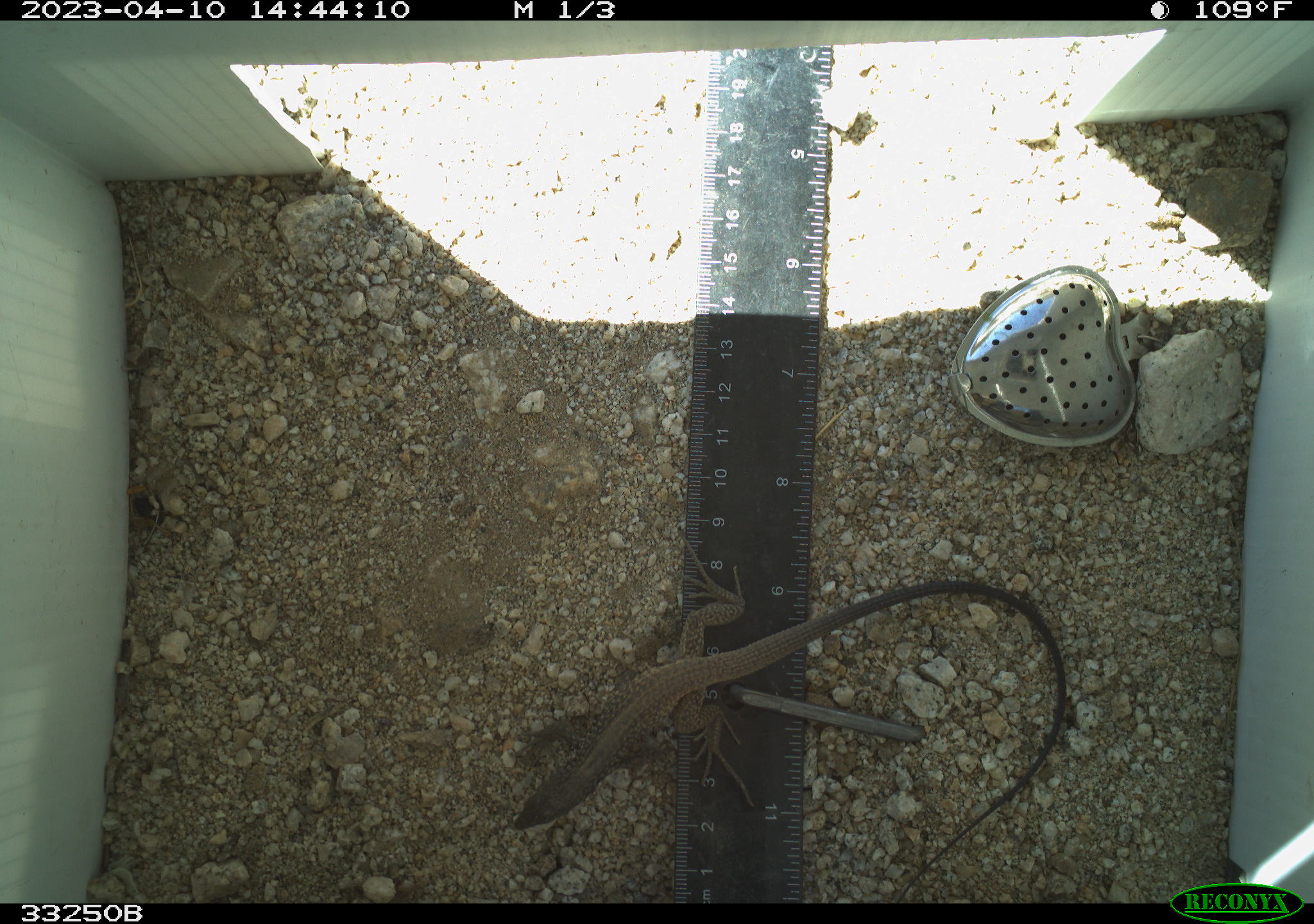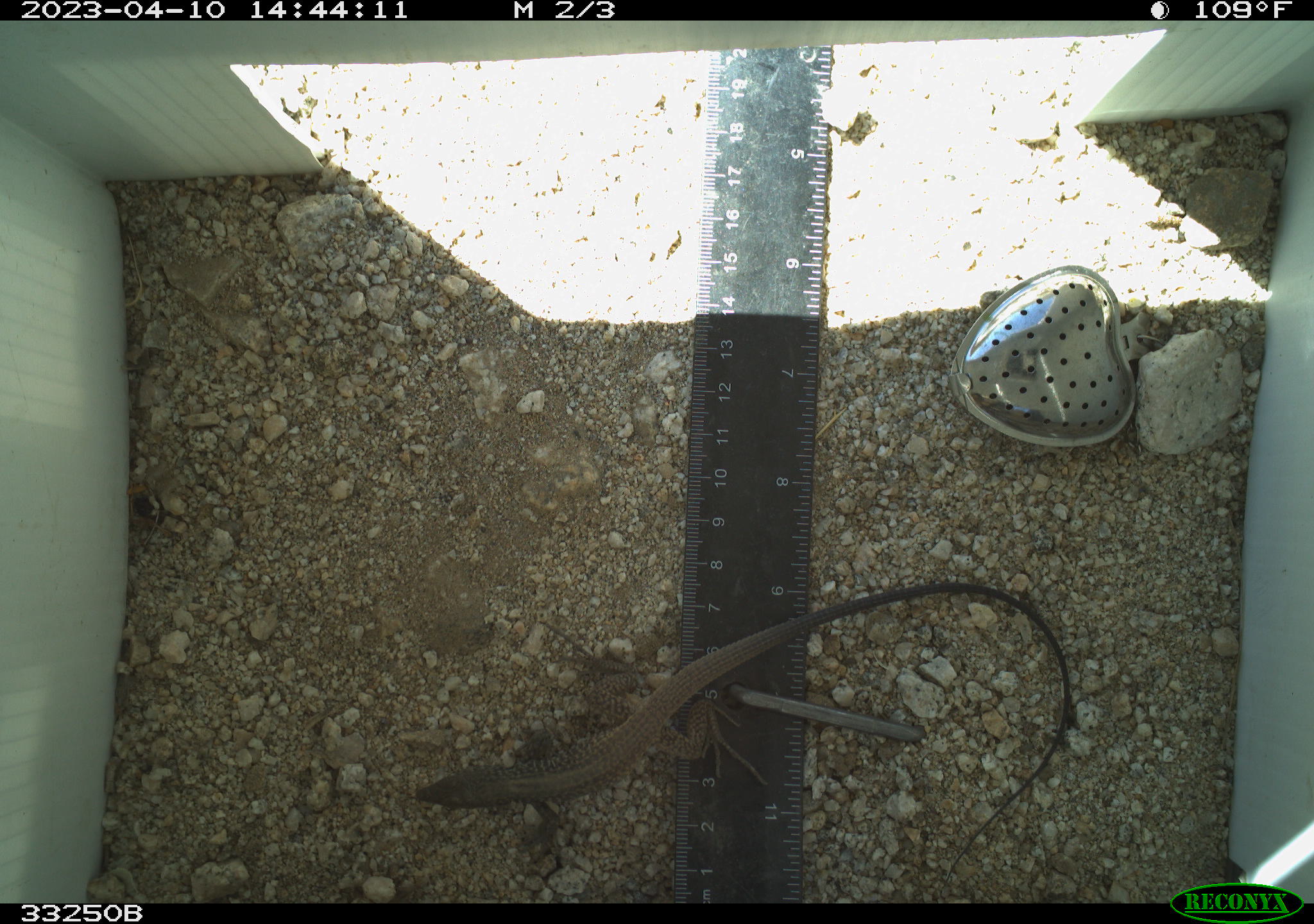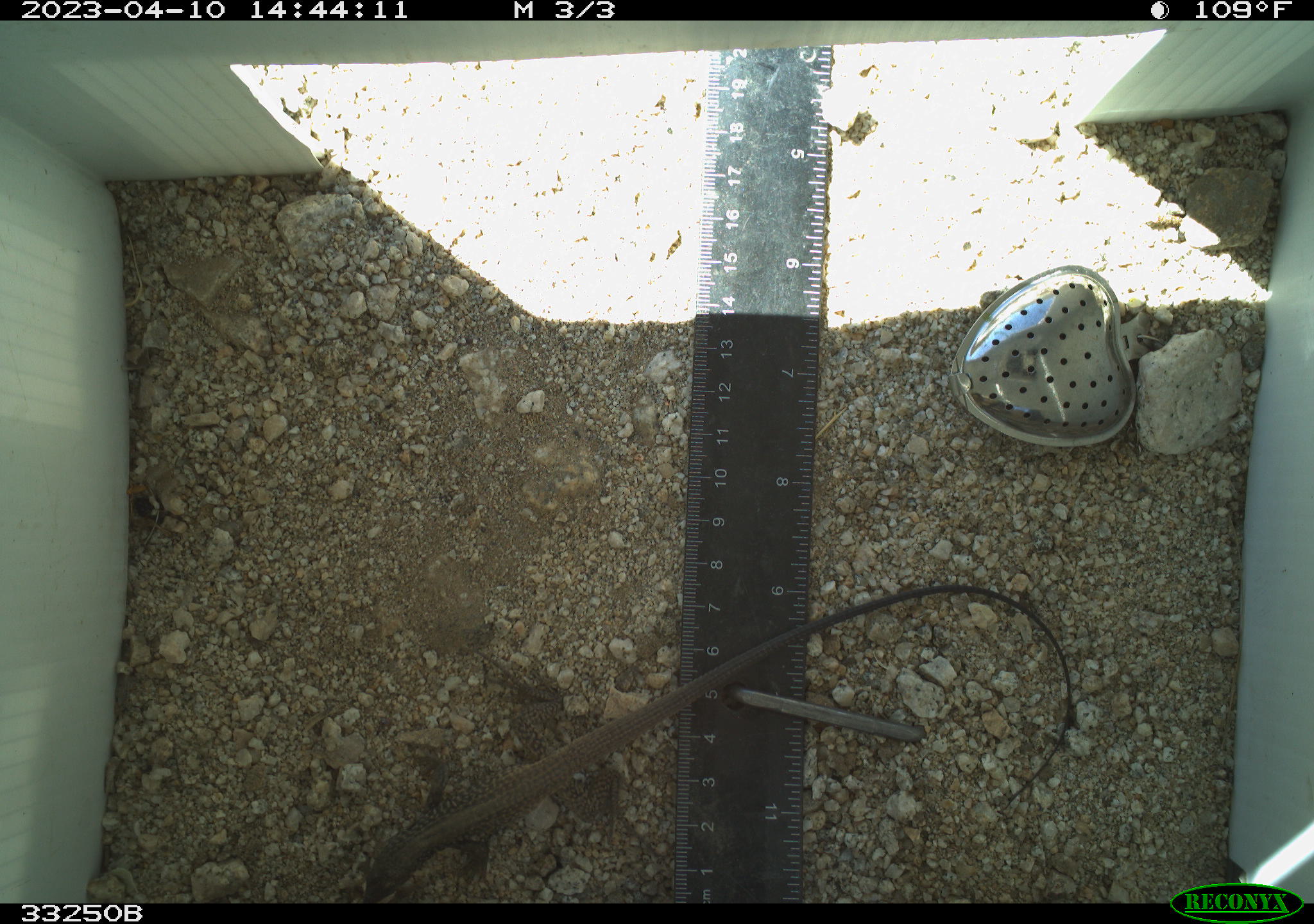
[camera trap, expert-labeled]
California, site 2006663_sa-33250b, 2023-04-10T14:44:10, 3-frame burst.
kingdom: Animalia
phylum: Chordata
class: Reptilia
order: Squamata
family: Teiidae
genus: Aspidoscelis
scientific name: Aspidoscelis tigris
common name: western whiptail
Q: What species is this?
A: Western whiptail (Aspidoscelis tigris).